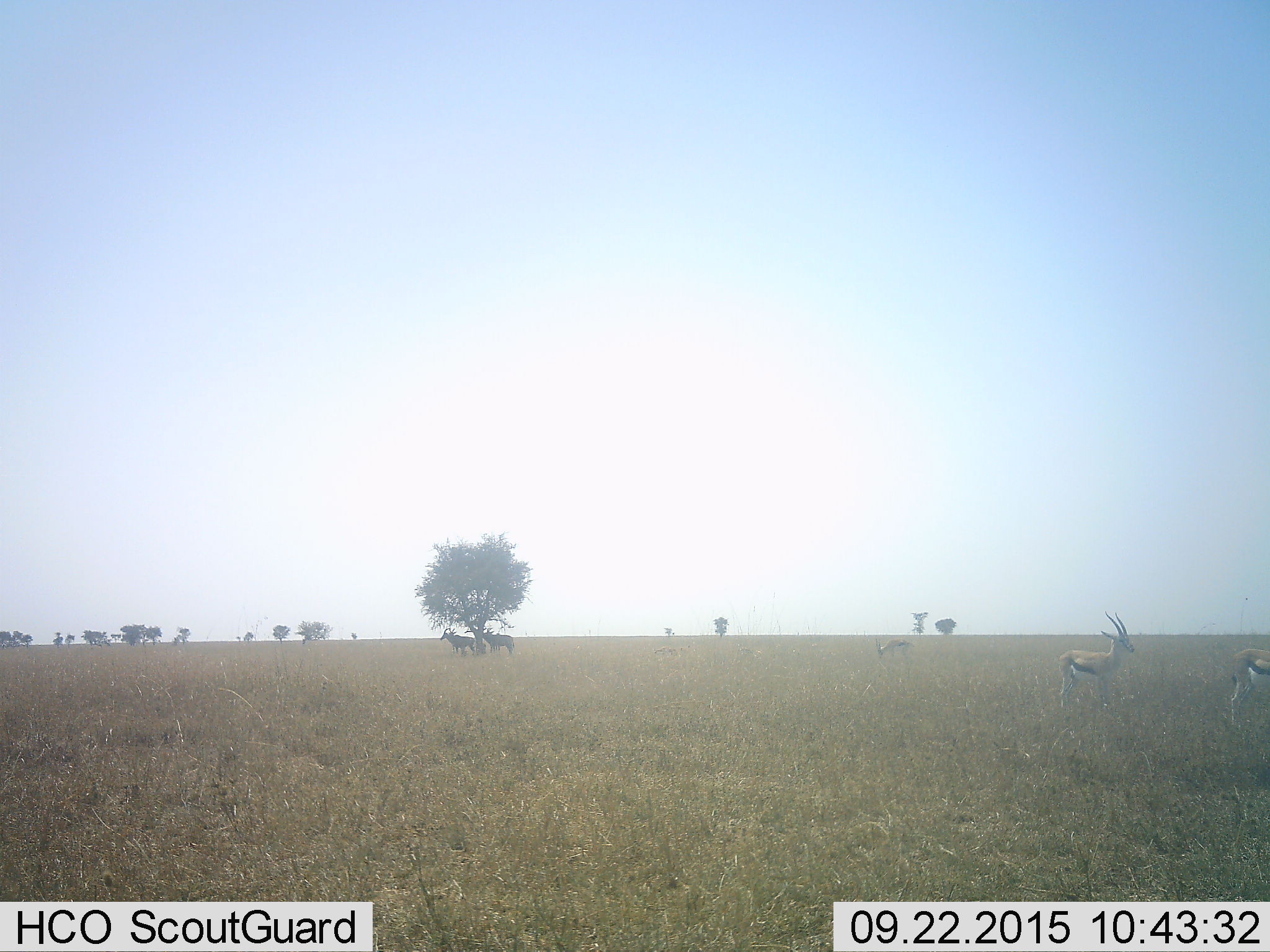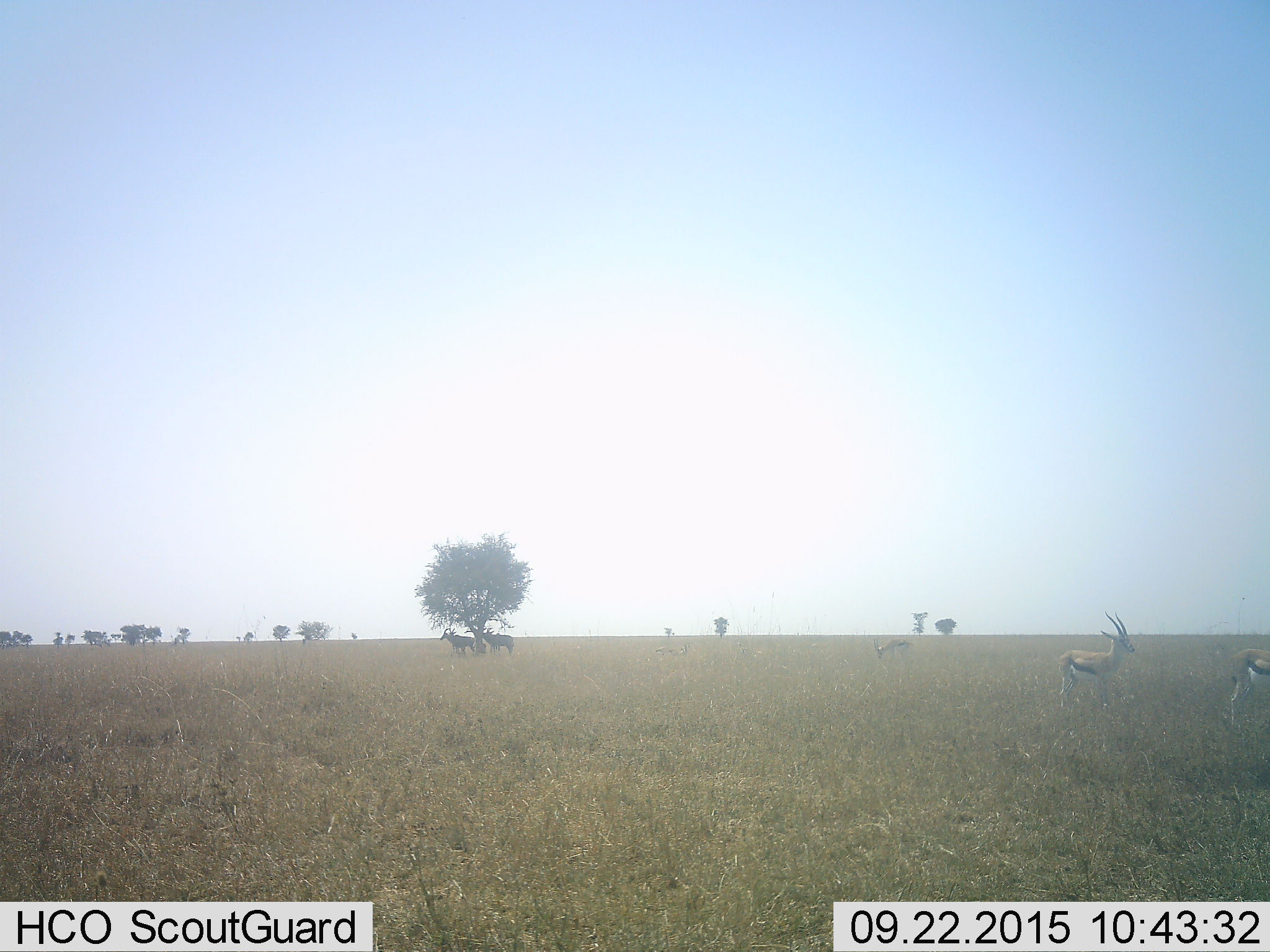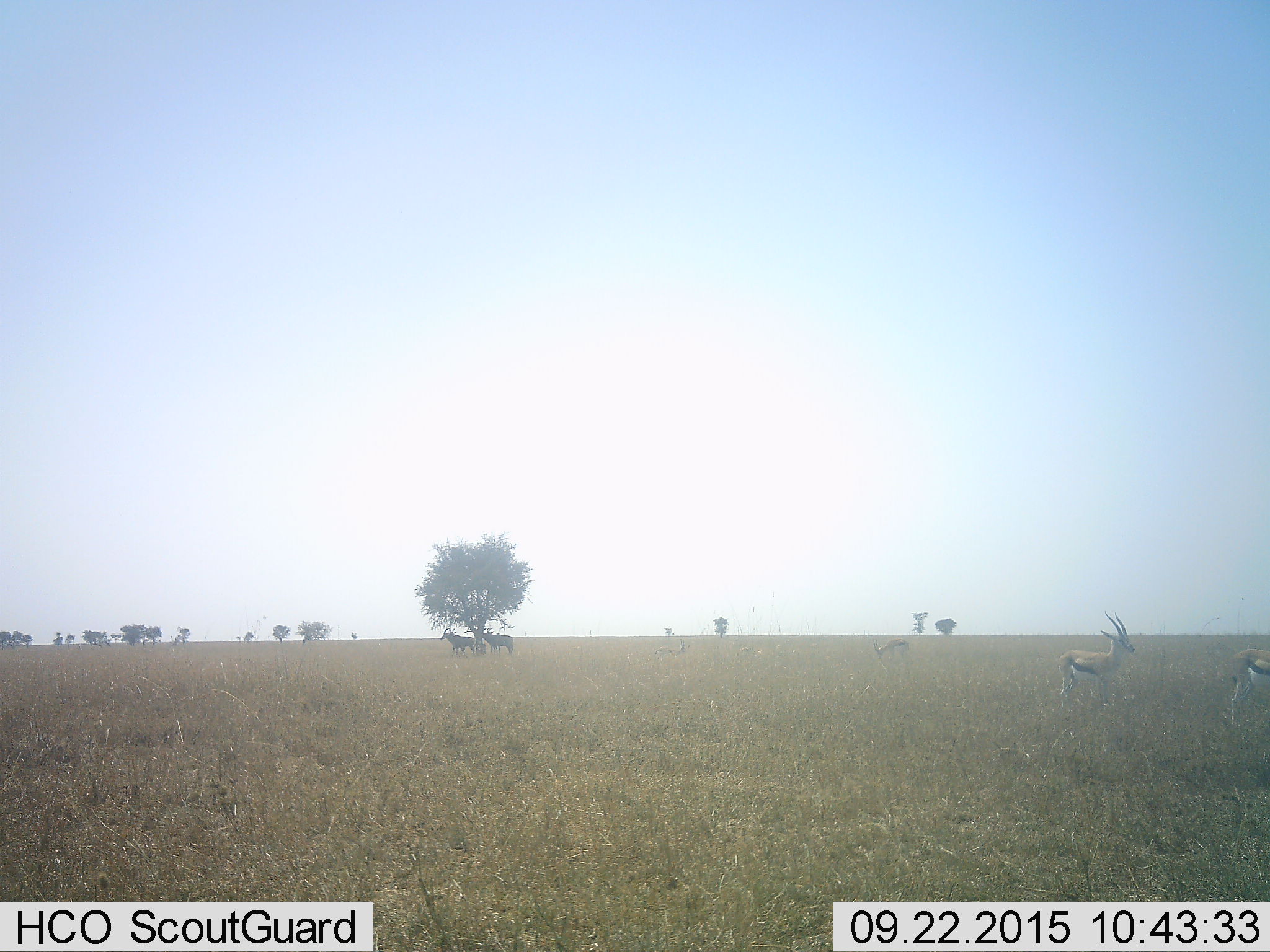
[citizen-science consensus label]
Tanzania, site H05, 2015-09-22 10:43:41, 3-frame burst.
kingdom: Animalia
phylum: Chordata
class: Mammalia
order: Artiodactyla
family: Bovidae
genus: Eudorcas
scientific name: Eudorcas thomsonii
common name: thomson's gazelle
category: gazellethomsons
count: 3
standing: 100%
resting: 0%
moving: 0%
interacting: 0%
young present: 0%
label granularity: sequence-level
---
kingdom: Animalia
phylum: Chordata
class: Mammalia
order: Artiodactyla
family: Bovidae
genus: Alcelaphus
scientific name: Alcelaphus buselaphus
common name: hartebeest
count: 4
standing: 100%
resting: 0%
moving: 0%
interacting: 0%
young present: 0%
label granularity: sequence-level